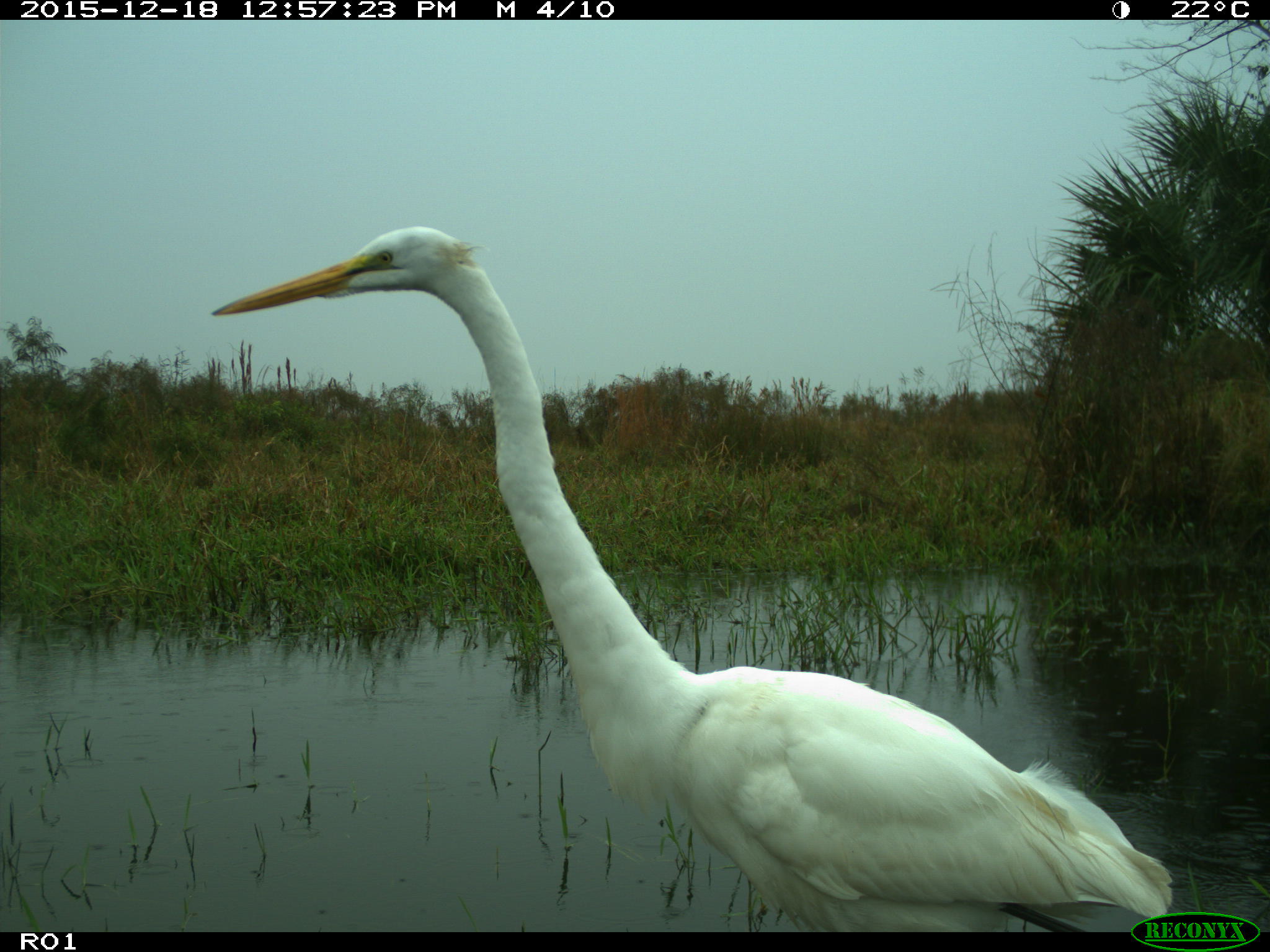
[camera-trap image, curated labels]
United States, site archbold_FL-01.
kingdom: Animalia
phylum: Chordata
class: Aves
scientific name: Aves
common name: birds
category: unidentified bird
Unidentified bird (birds) (Aves).